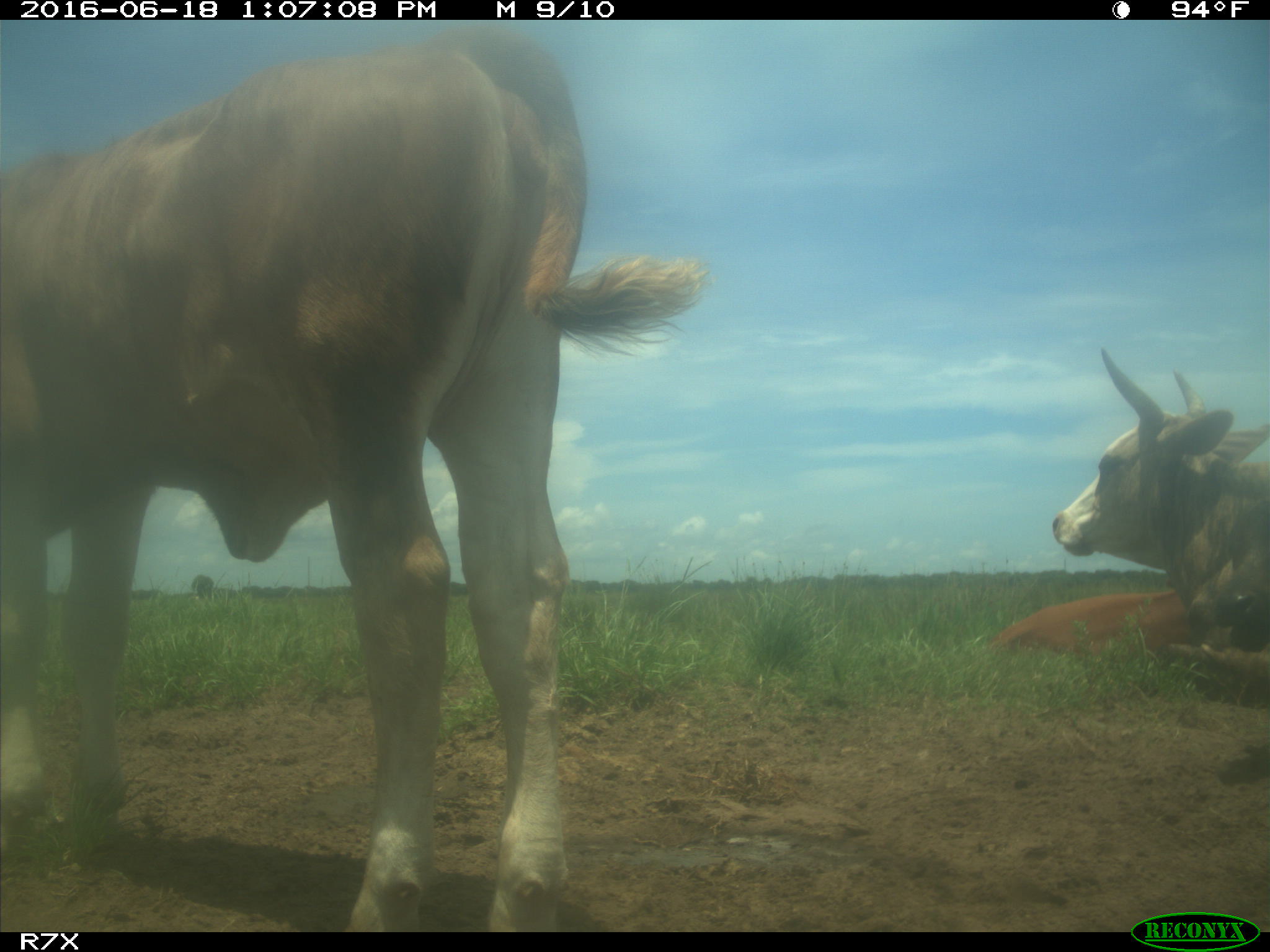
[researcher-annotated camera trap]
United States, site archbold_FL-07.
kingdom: Animalia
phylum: Chordata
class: Mammalia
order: Artiodactyla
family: Bovidae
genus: Bos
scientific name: Bos taurus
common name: domestic cow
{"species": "Bos taurus (domestic cow)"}